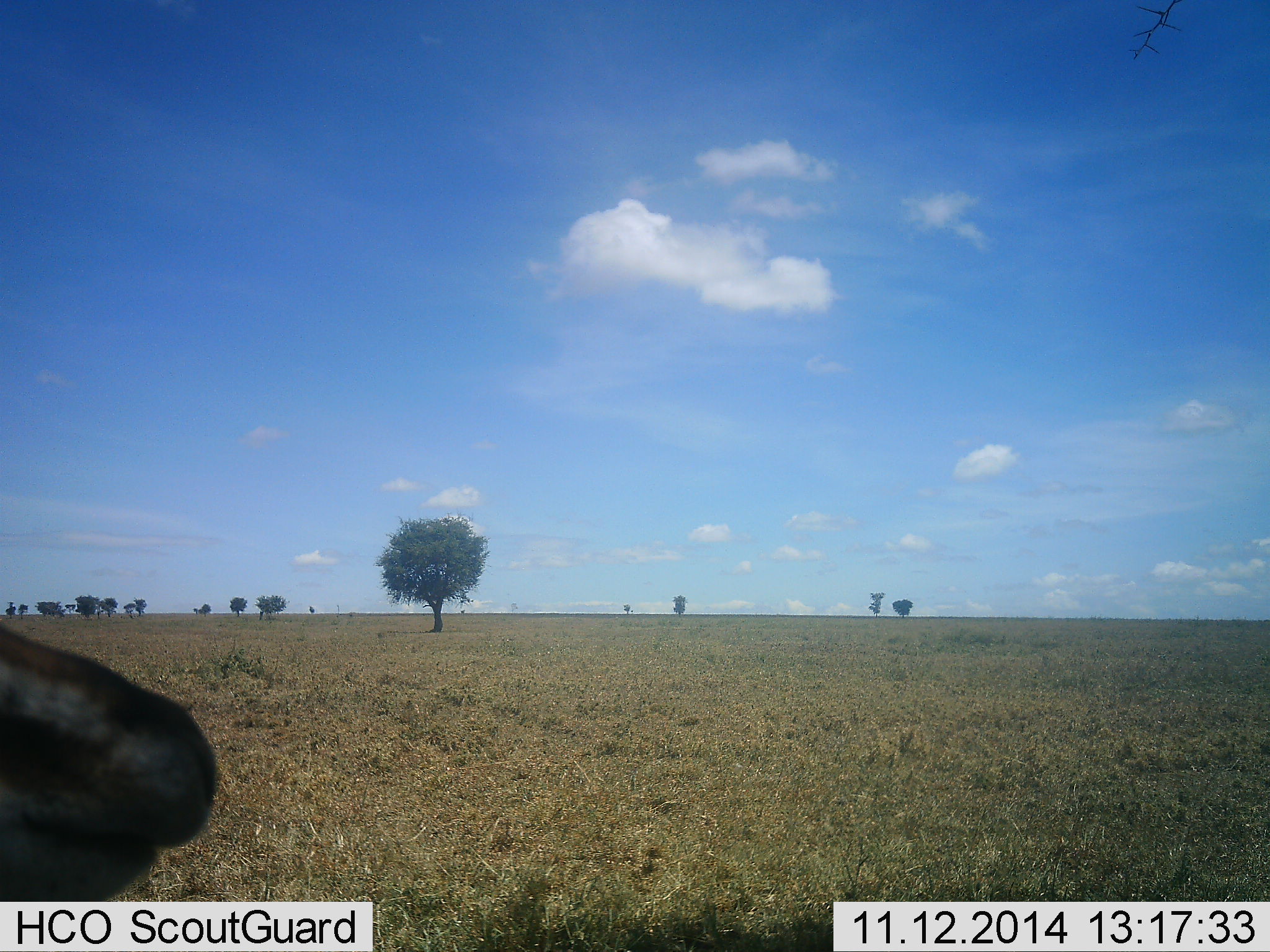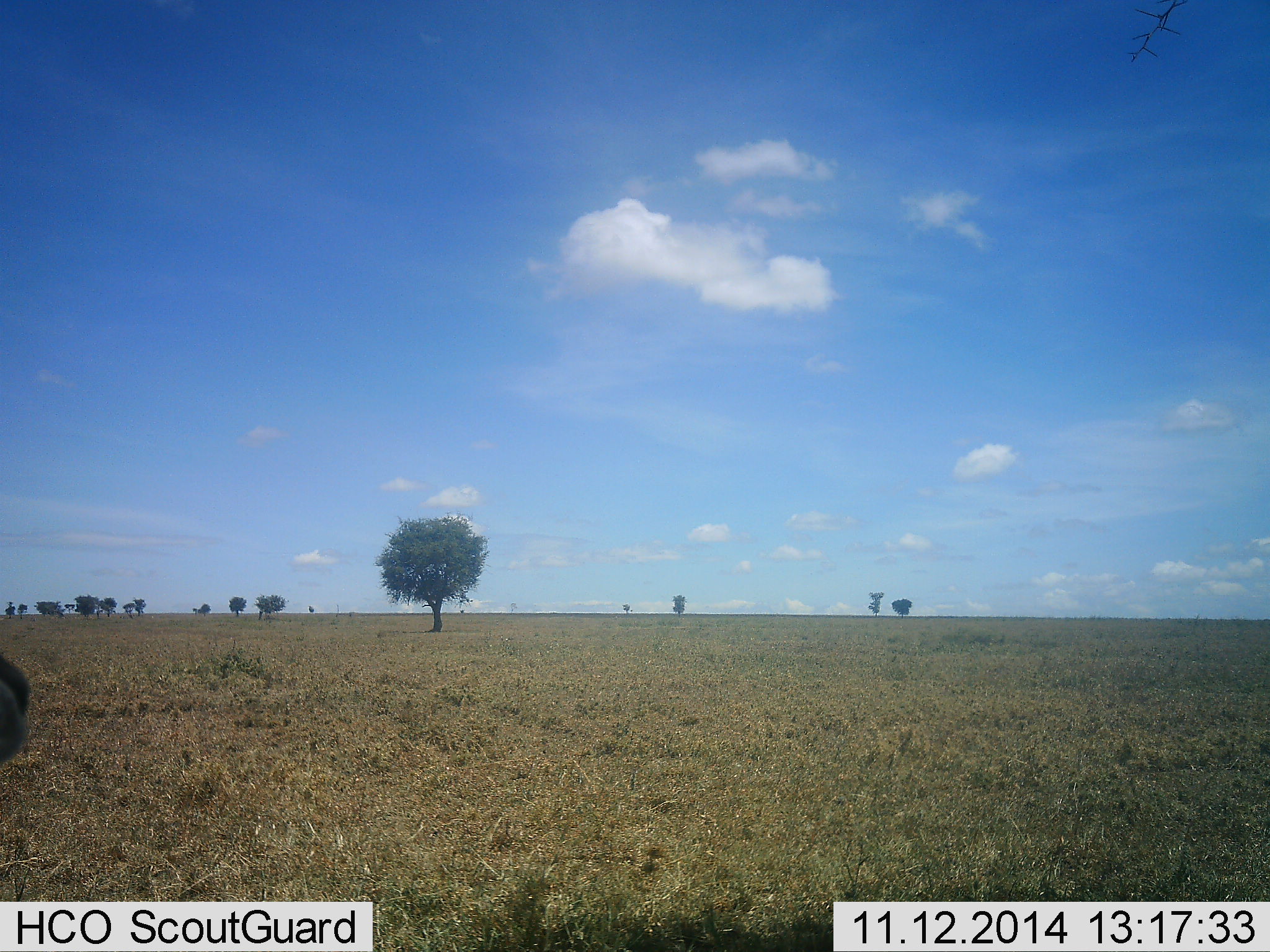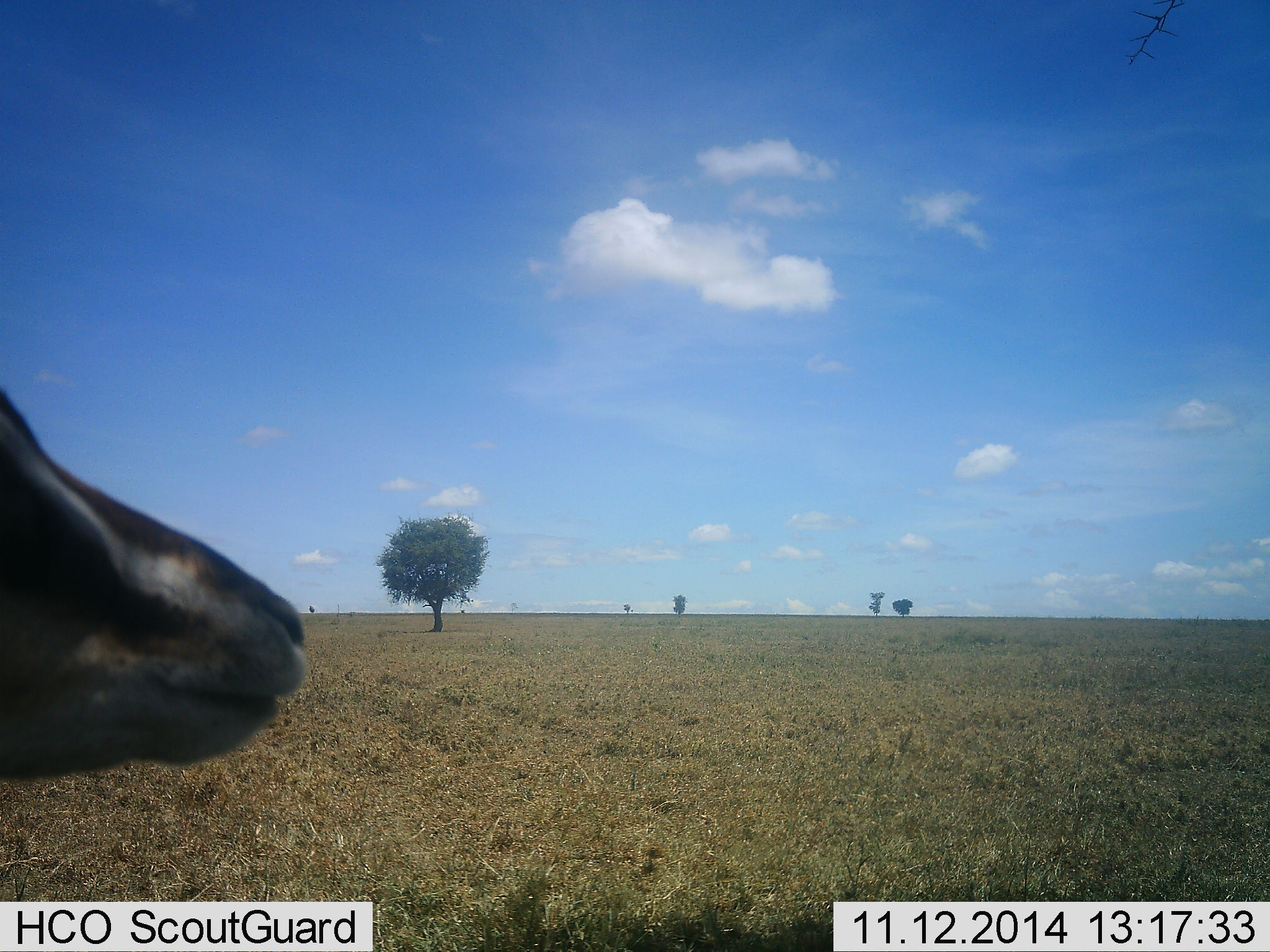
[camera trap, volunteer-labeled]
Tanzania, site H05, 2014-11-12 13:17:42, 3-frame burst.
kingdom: Animalia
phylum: Chordata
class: Mammalia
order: Artiodactyla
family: Bovidae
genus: Eudorcas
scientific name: Eudorcas thomsonii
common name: thomson's gazelle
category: gazellethomsons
Gazellethomsons (thomson's gazelle) (Eudorcas thomsonii), count 1. Behavior (volunteer vote fractions): standing 60%, resting 0%, moving 50%, interacting 0%. Young present (vote fraction): 0%. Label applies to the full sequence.